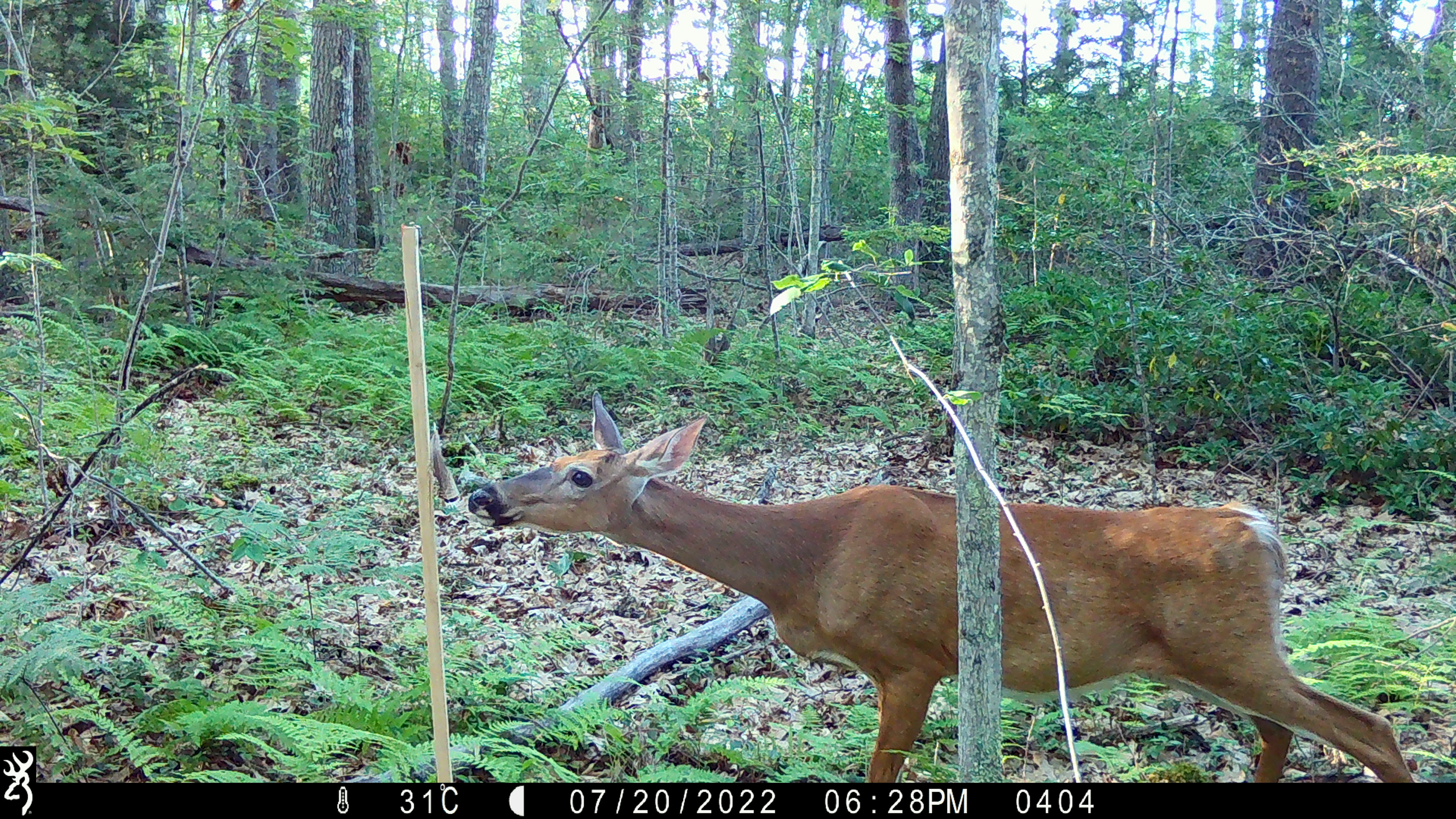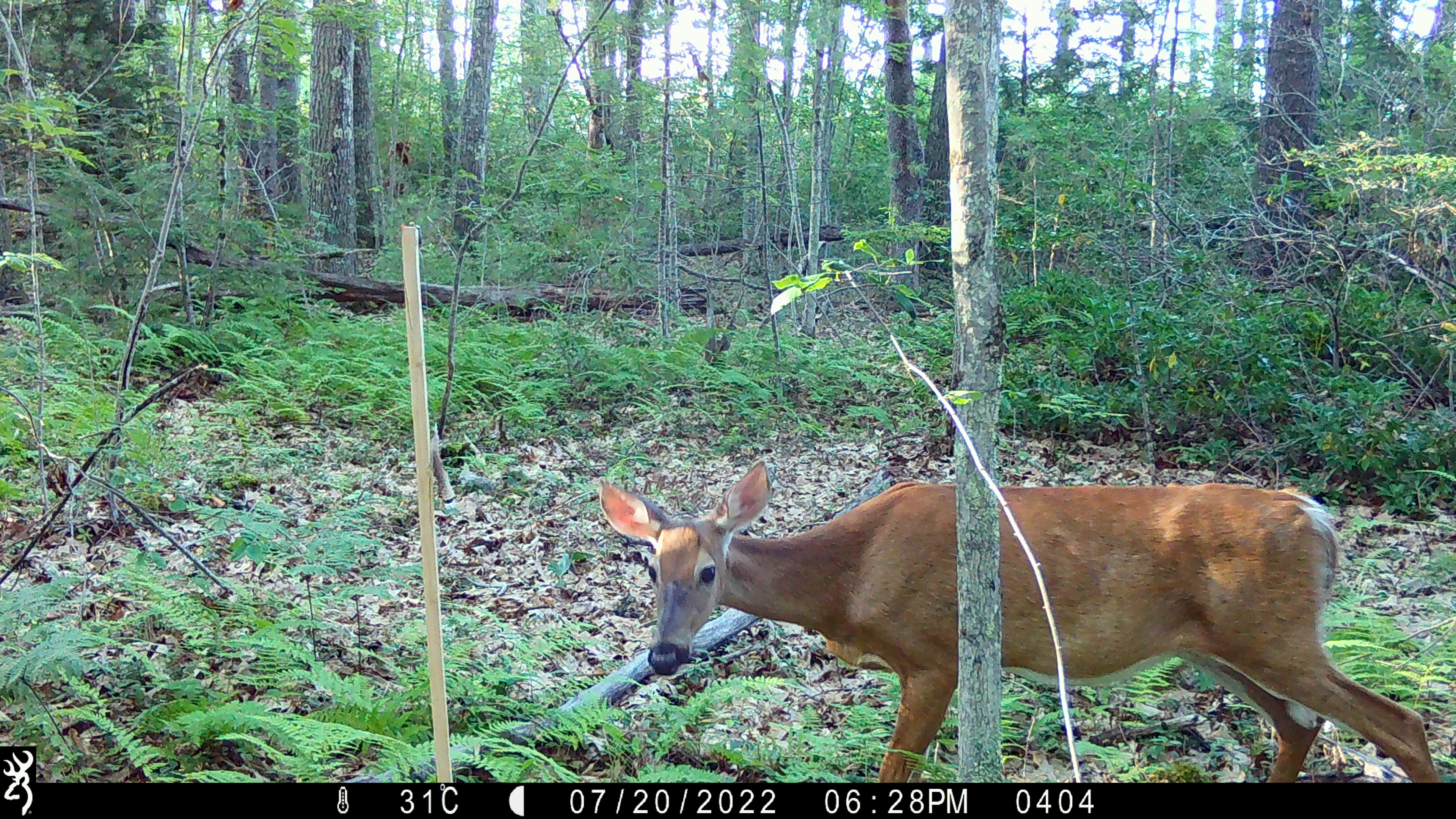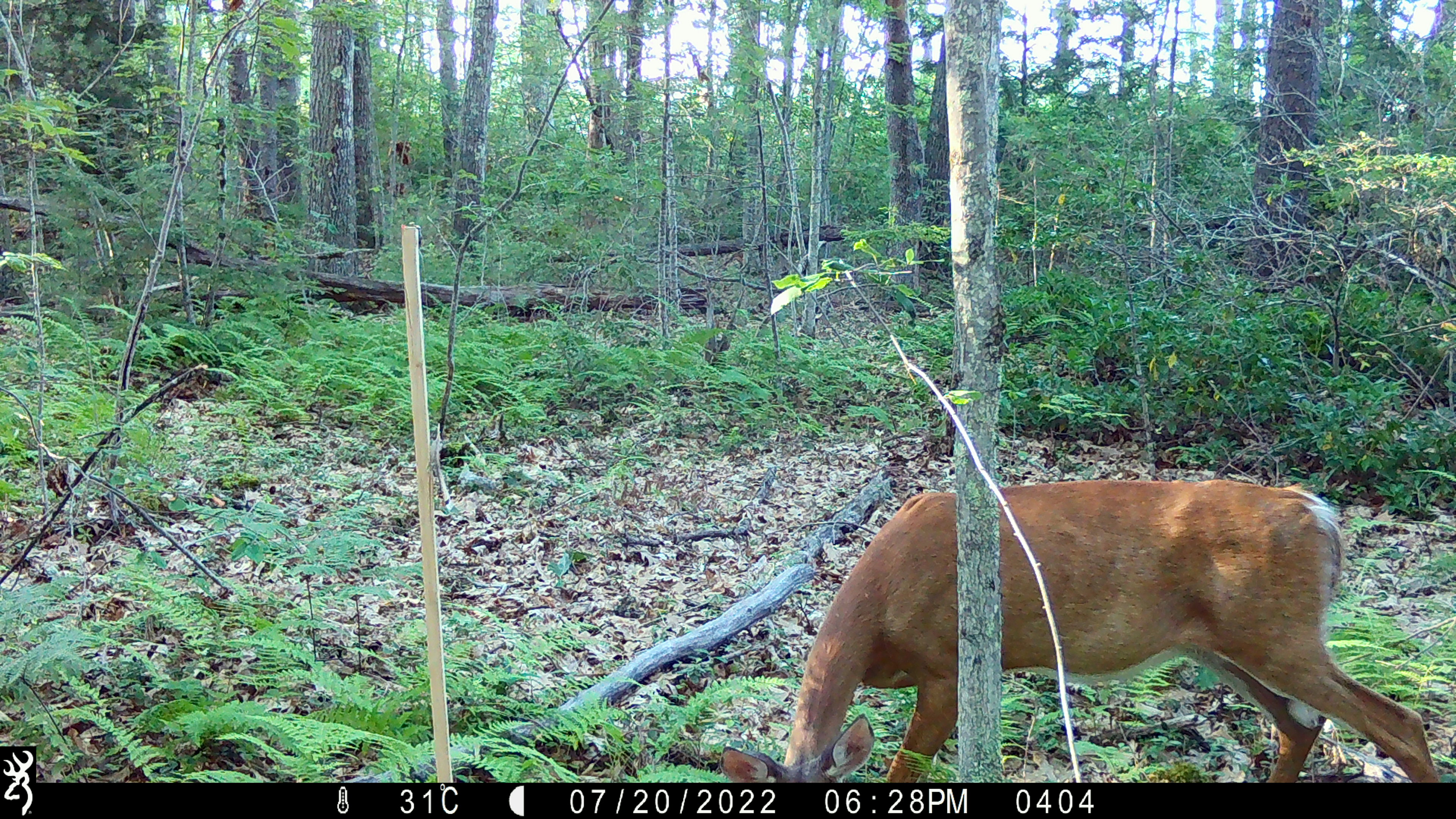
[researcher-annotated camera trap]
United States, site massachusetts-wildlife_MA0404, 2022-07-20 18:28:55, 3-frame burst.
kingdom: Animalia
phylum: Chordata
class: Mammalia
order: Artiodactyla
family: Cervidae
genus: Odocoileus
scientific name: Odocoileus virginianus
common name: white-tailed deer